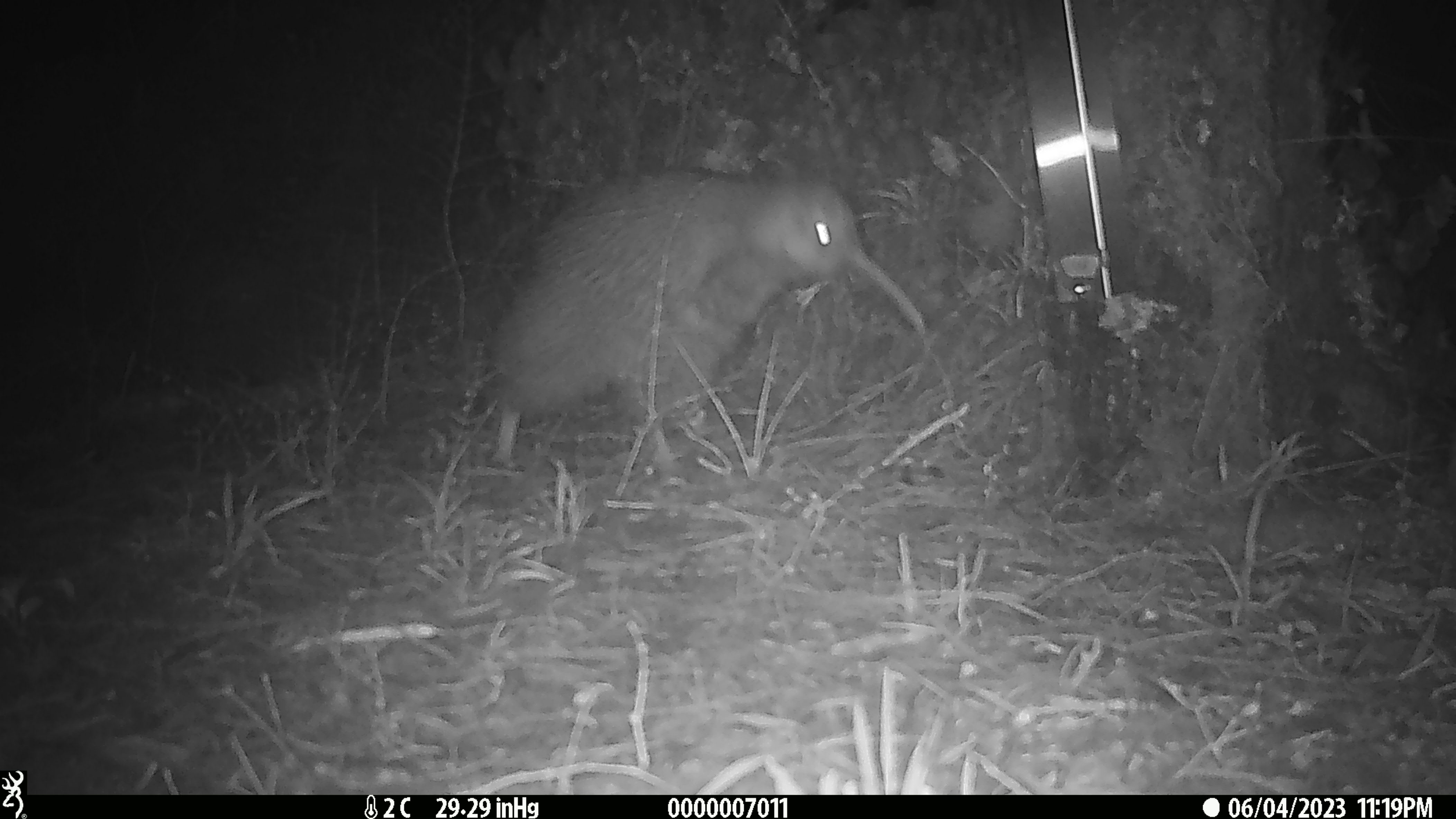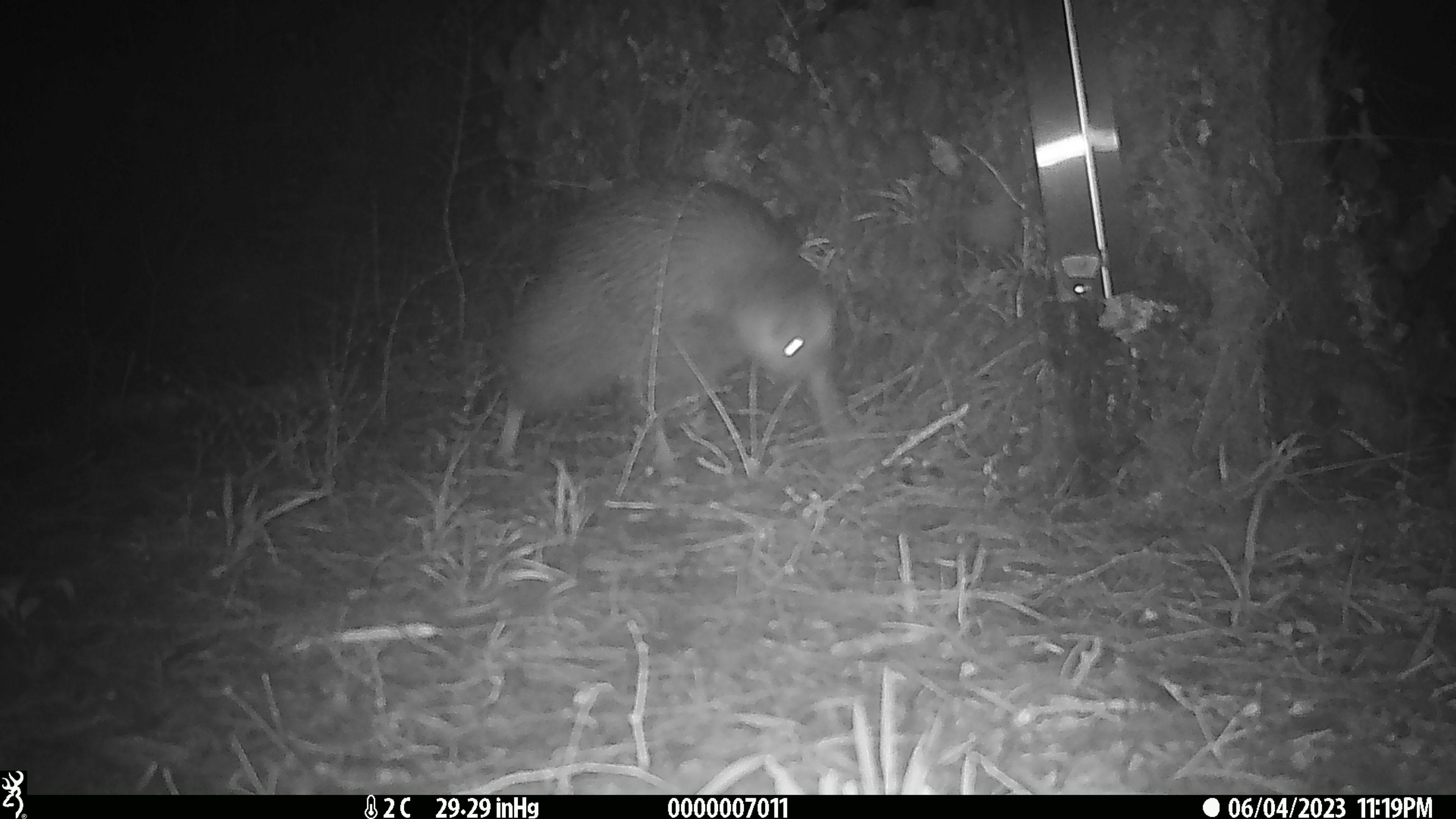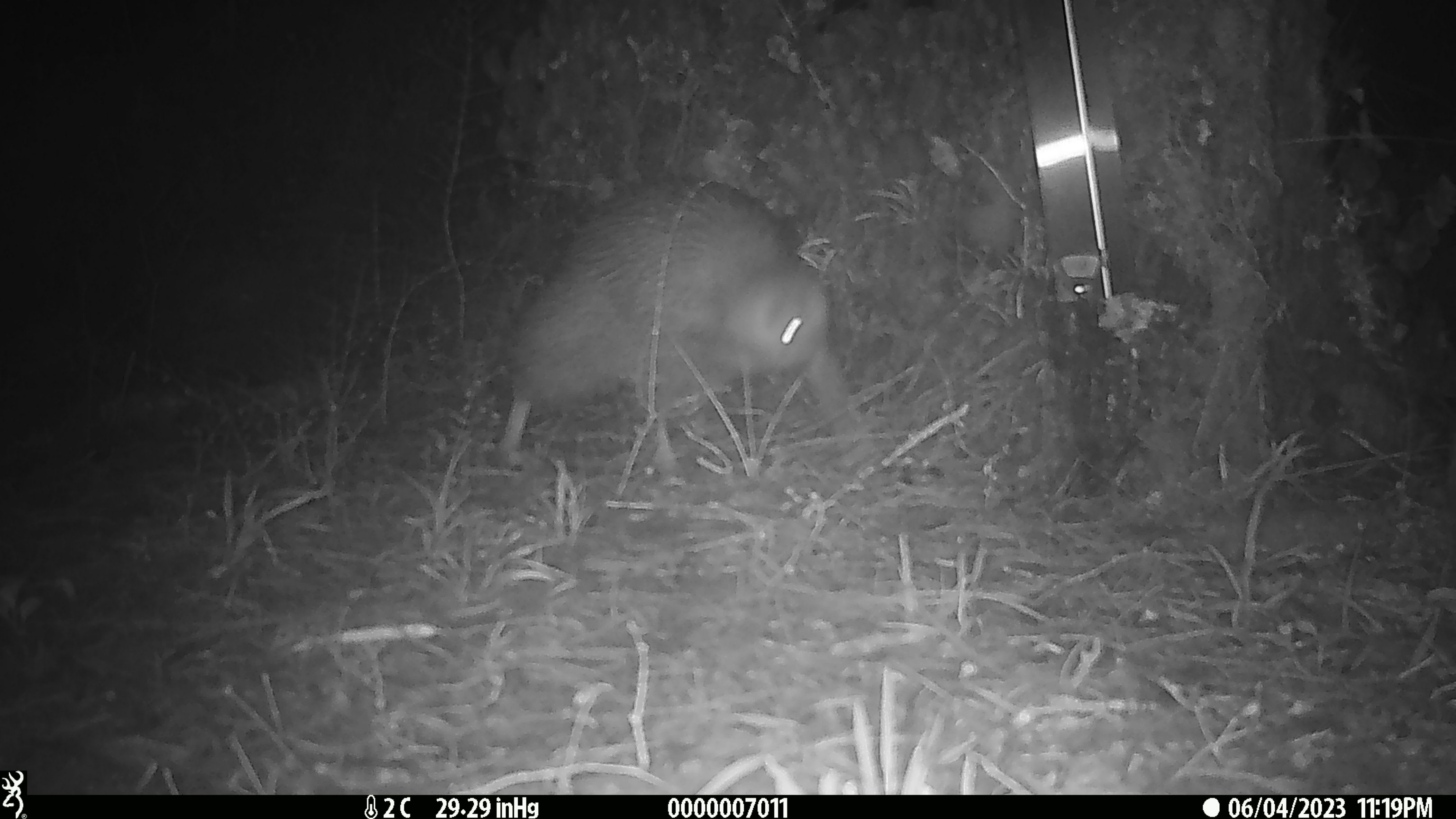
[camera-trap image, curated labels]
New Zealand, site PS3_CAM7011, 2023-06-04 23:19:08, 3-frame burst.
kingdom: Animalia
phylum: Chordata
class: Aves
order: Apterygiformes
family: Apterygidae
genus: Apteryx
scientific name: Apteryx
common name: kiwi